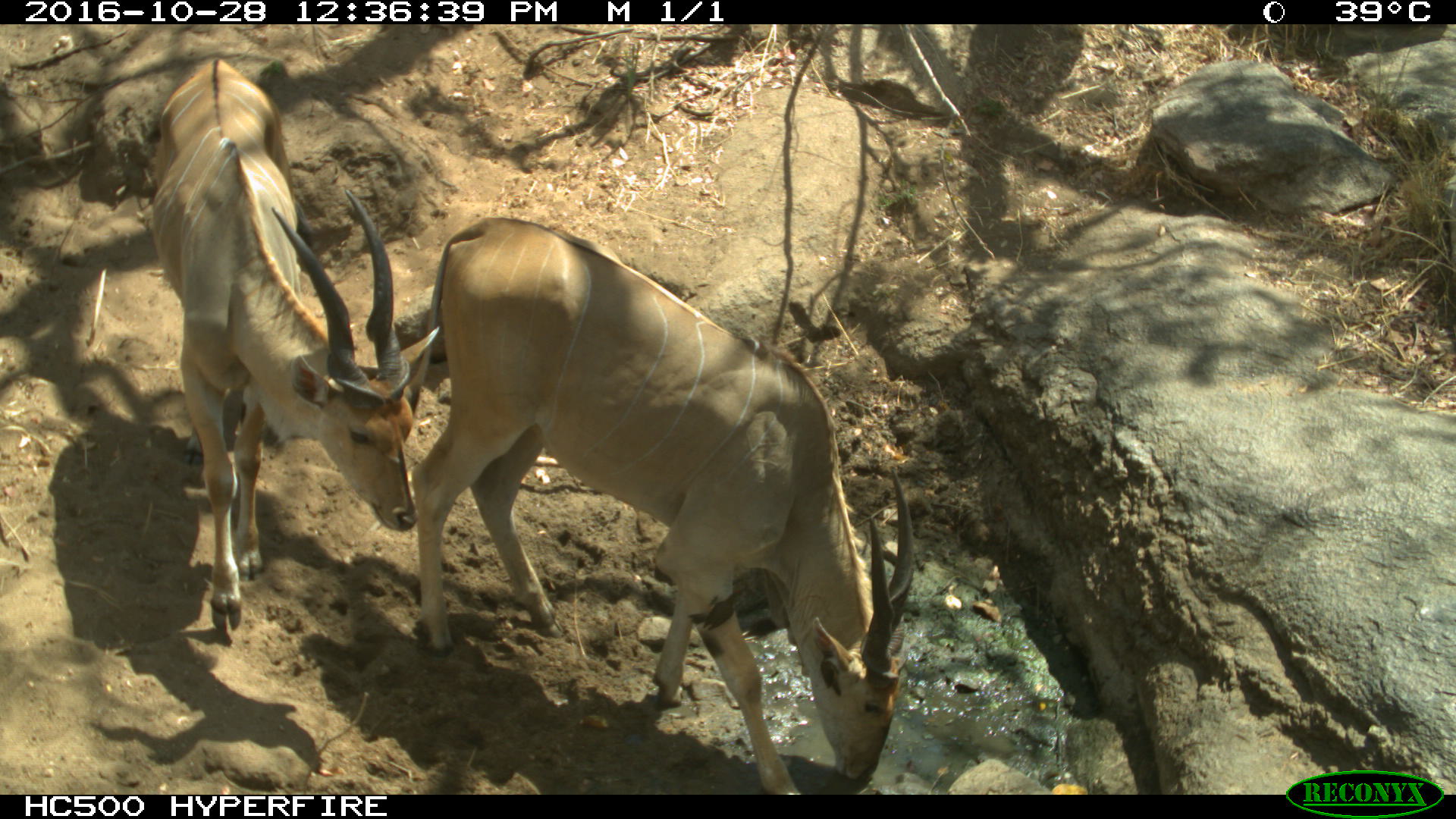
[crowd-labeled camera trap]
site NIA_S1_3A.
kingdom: Animalia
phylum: Chordata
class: Mammalia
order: Artiodactyla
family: Bovidae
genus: Tragelaphus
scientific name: Tragelaphus oryx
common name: eland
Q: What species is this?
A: Eland (Tragelaphus oryx).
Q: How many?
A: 2.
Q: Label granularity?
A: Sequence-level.